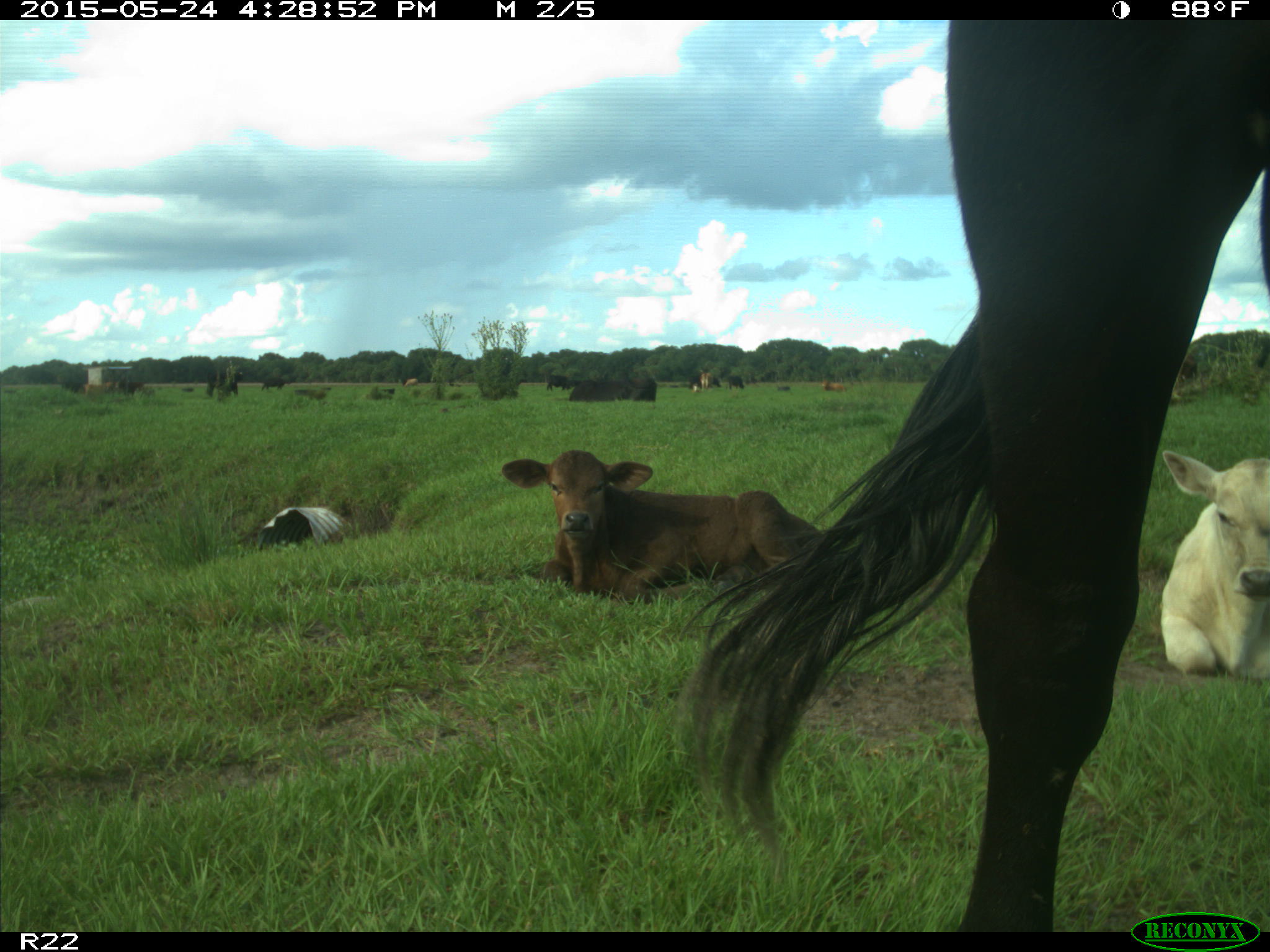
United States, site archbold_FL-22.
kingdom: Animalia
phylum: Chordata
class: Mammalia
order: Artiodactyla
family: Bovidae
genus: Bos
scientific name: Bos taurus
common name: domestic cow